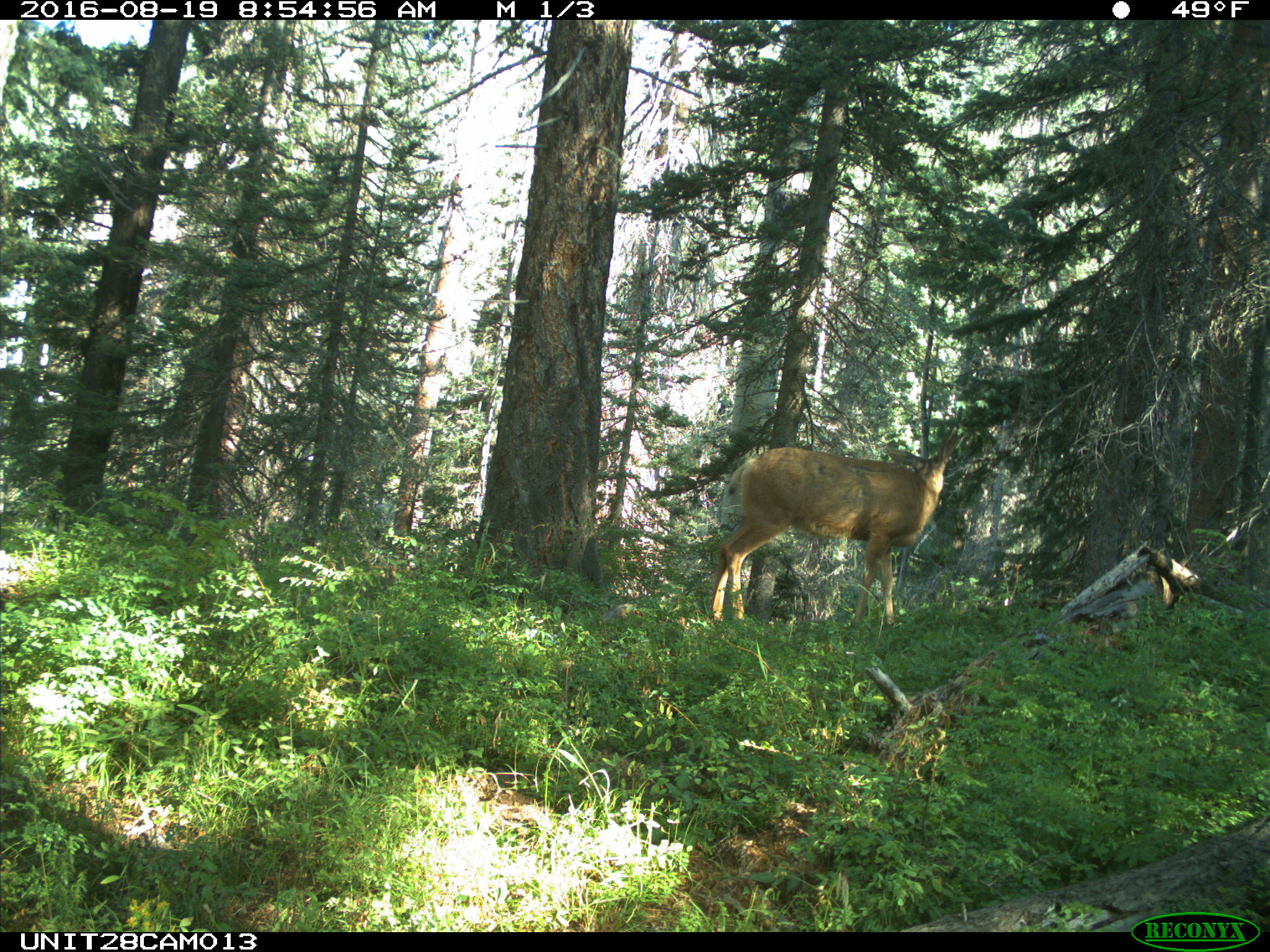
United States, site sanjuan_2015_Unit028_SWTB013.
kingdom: Animalia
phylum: Chordata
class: Mammalia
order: Artiodactyla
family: Cervidae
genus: Odocoileus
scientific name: Odocoileus hemionus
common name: mule deer